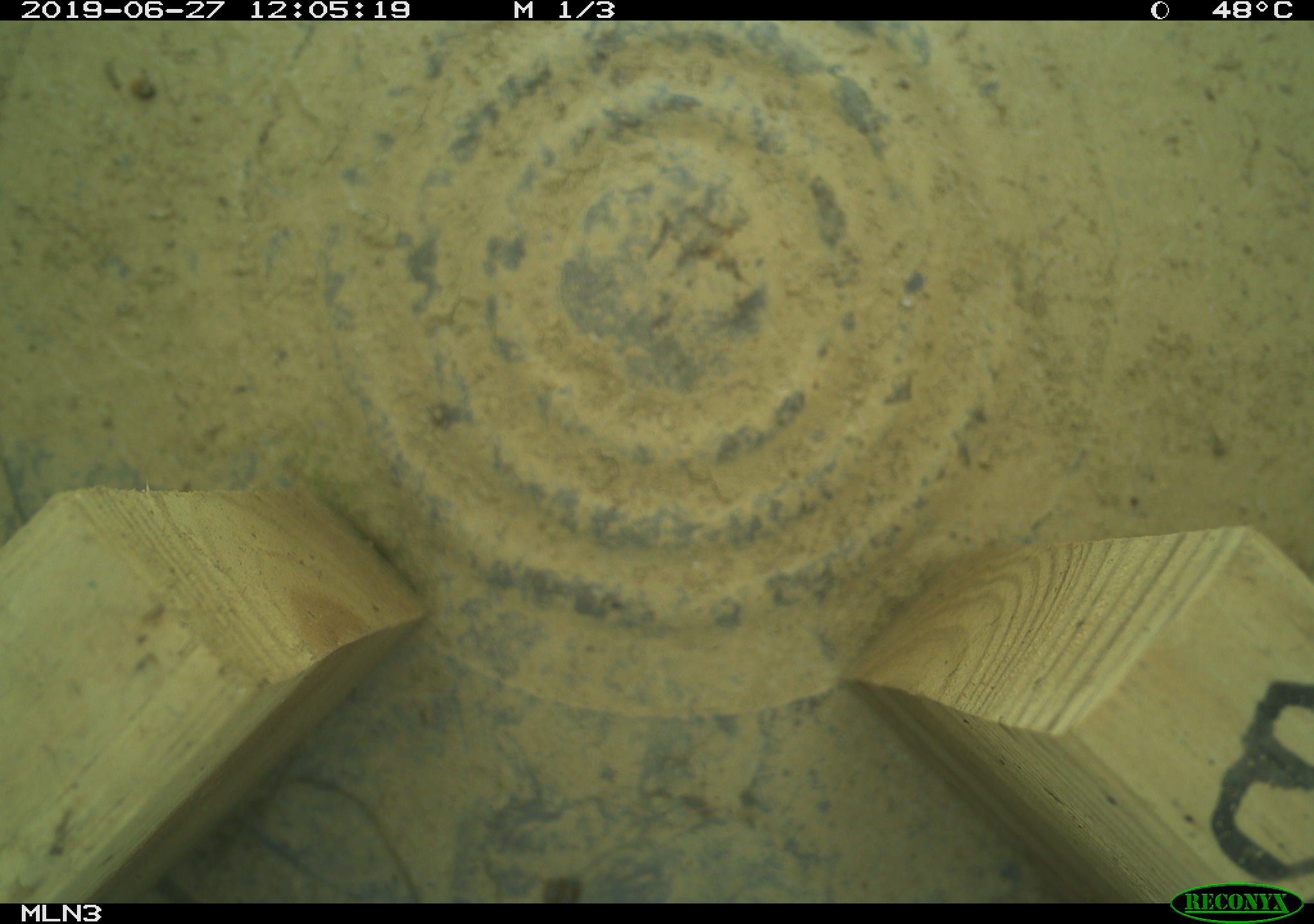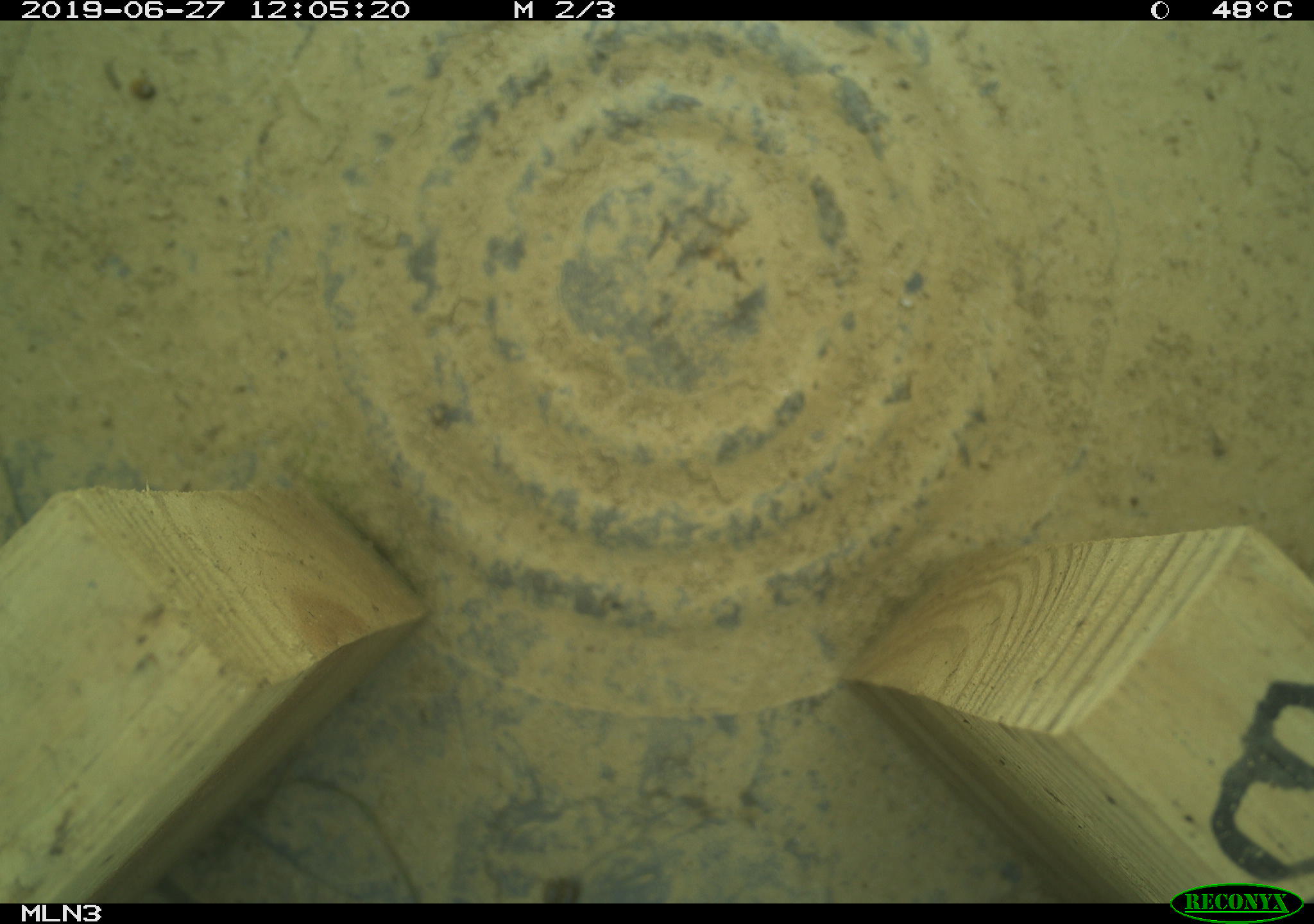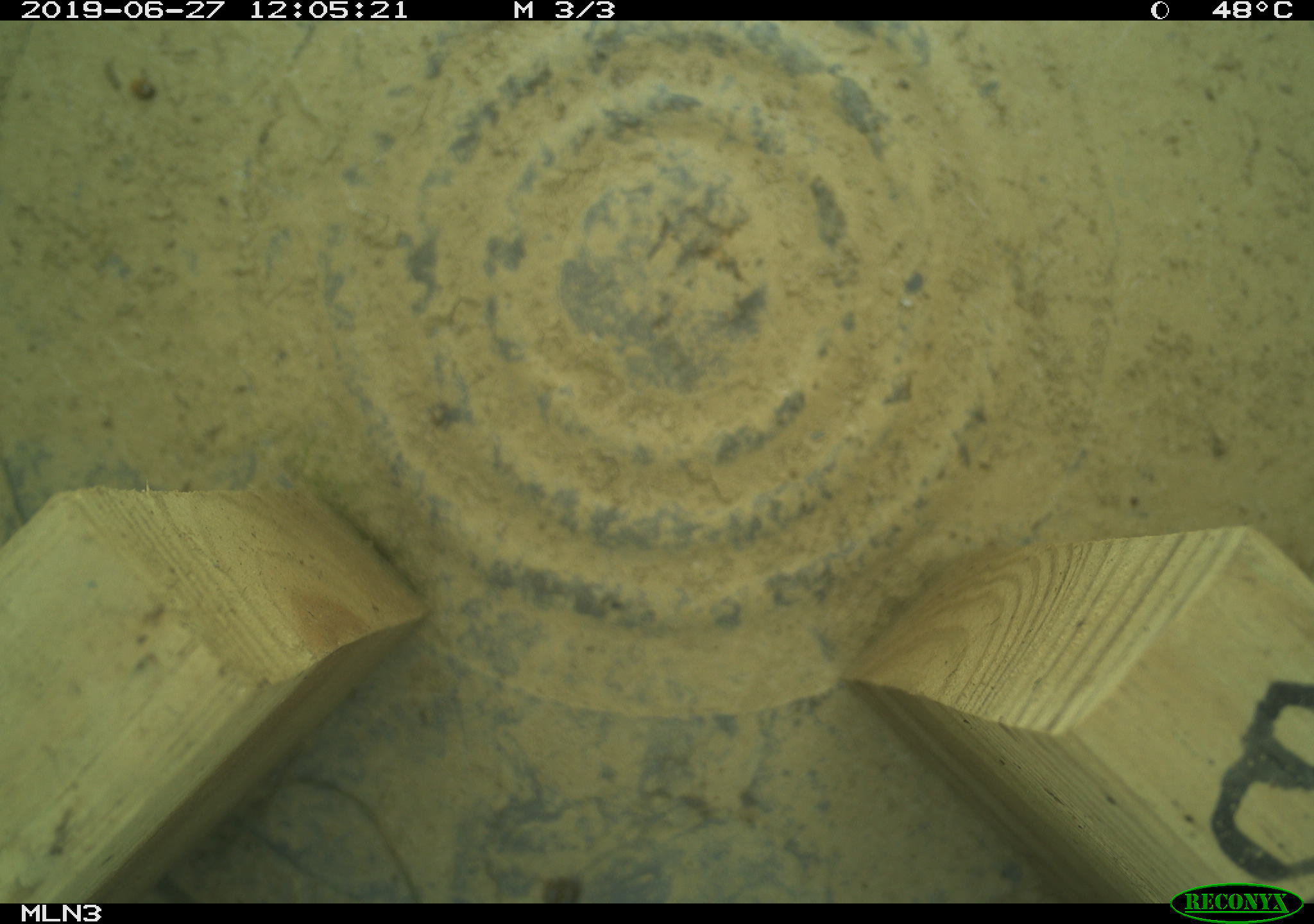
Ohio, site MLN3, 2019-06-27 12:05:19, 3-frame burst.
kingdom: Animalia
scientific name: Animalia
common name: animal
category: invertebrate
Invertebrate (animal) (Animalia).